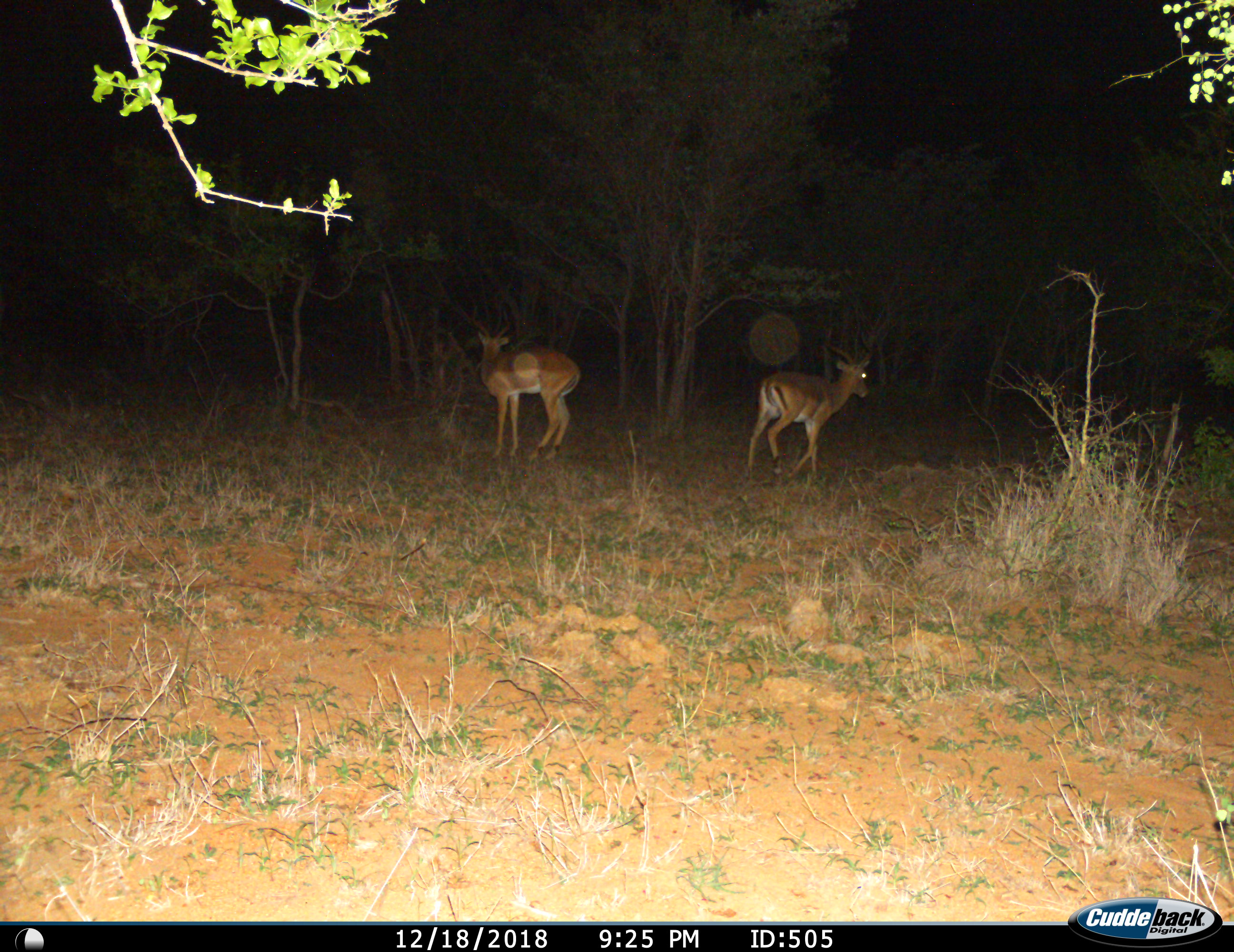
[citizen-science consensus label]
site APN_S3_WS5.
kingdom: Animalia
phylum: Chordata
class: Mammalia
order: Artiodactyla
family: Bovidae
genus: Aepyceros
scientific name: Aepyceros melampus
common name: impala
Impala (Aepyceros melampus), count 2. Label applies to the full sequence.